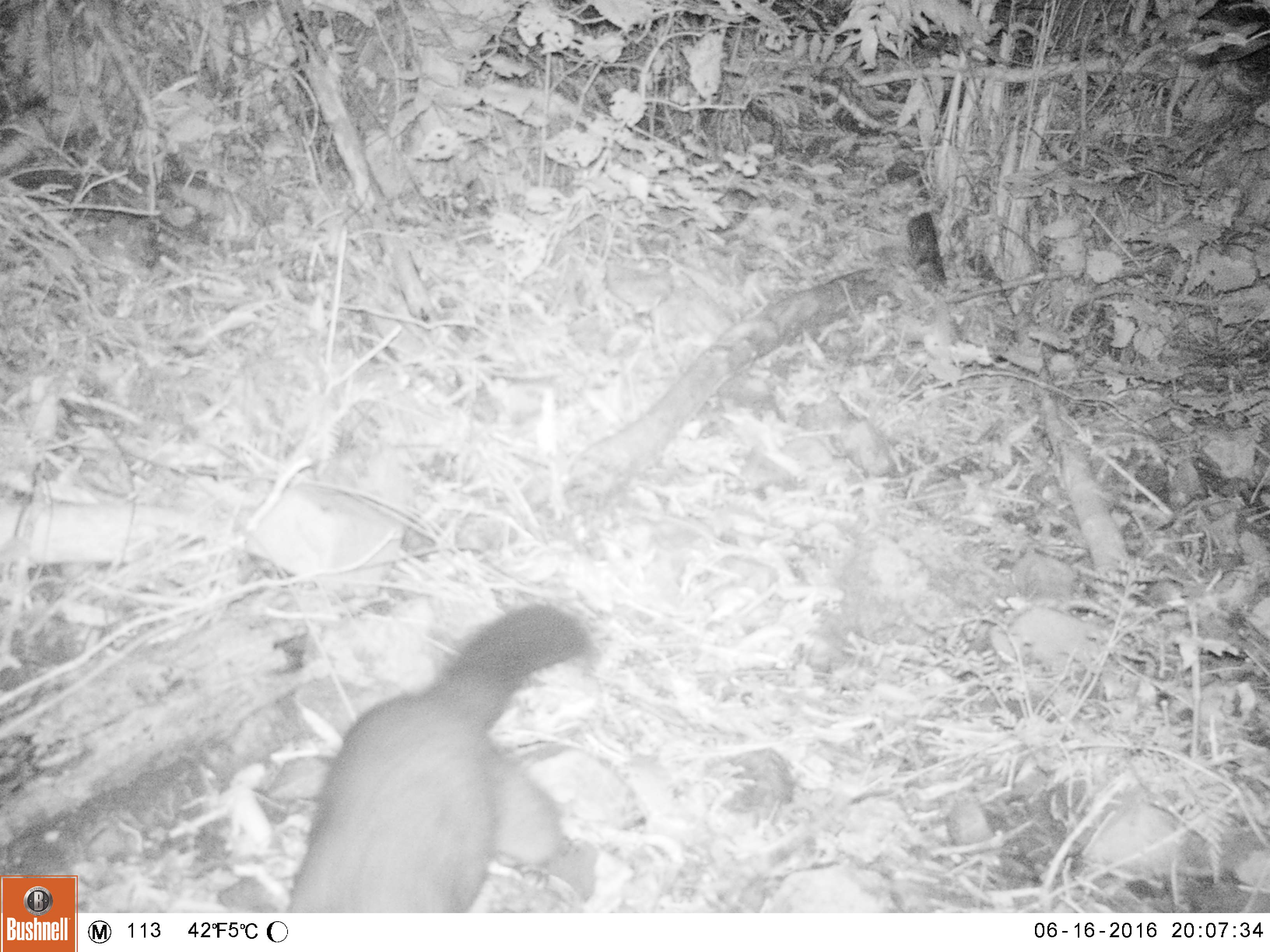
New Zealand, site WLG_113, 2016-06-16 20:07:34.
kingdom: Animalia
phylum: Chordata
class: Mammalia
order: Diprotodontia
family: Phalangeridae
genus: Trichosurus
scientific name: Trichosurus vulpecula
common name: common brushtail possum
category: possum